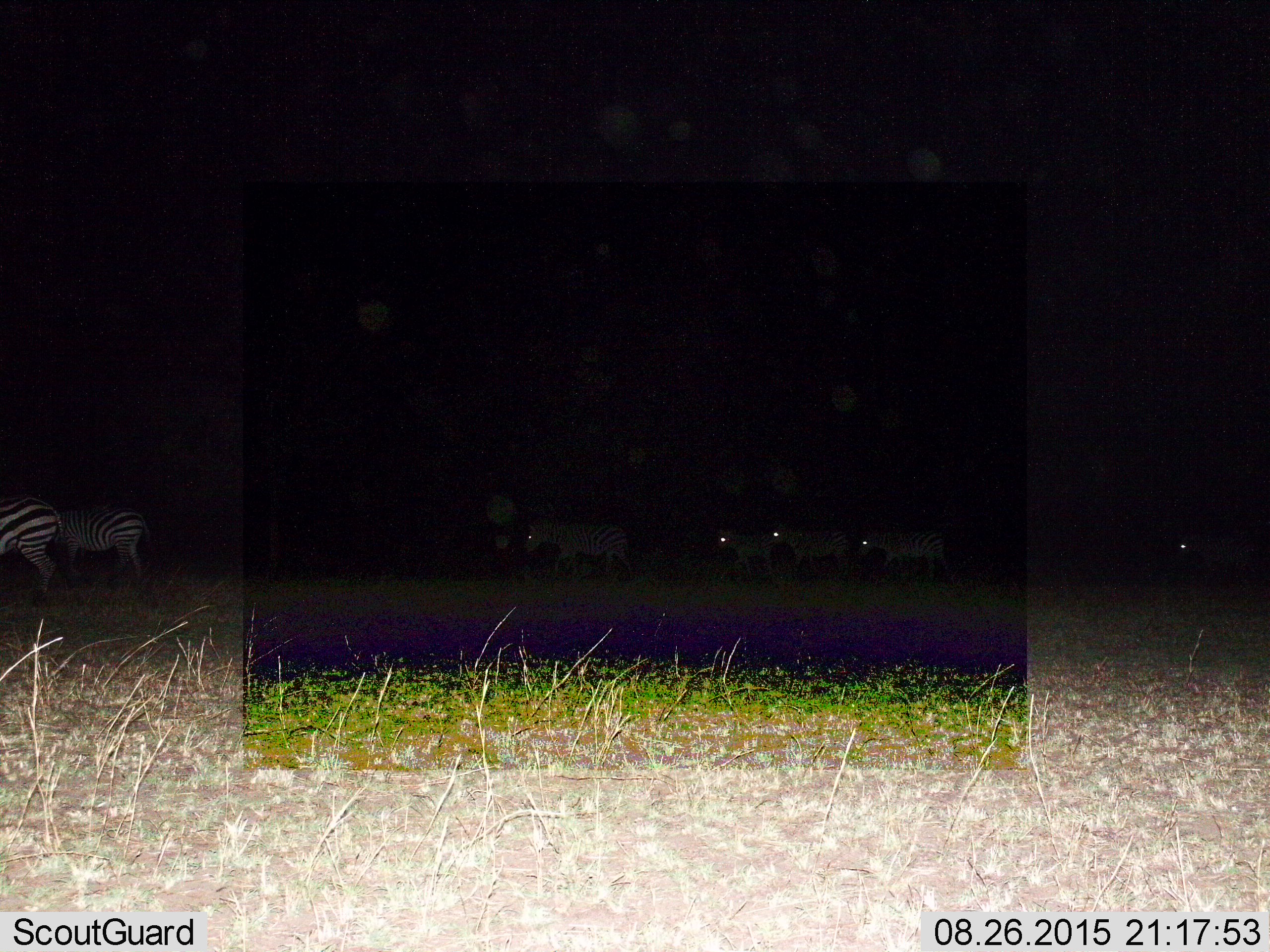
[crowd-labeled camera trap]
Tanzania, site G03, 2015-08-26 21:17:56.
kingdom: Animalia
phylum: Chordata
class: Mammalia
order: Perissodactyla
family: Equidae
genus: Equus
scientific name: Equus quagga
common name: plains zebra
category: zebra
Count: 7.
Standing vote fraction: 21%.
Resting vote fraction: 0%.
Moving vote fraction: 95%.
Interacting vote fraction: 0%.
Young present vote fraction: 37%.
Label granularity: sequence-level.